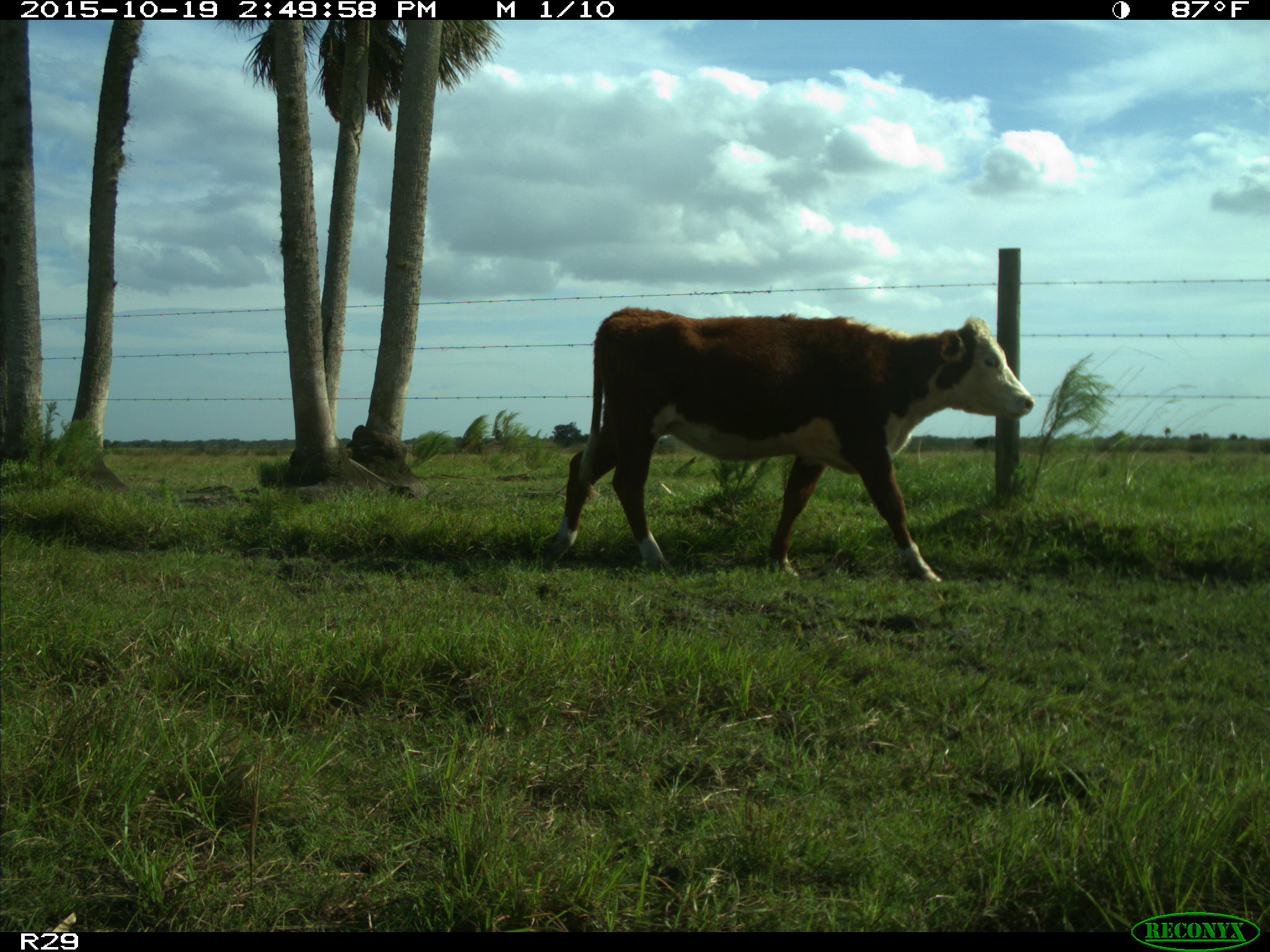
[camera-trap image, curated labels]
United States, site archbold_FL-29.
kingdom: Animalia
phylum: Chordata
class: Mammalia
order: Artiodactyla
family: Bovidae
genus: Bos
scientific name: Bos taurus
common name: domestic cow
Bos taurus (domestic cow).